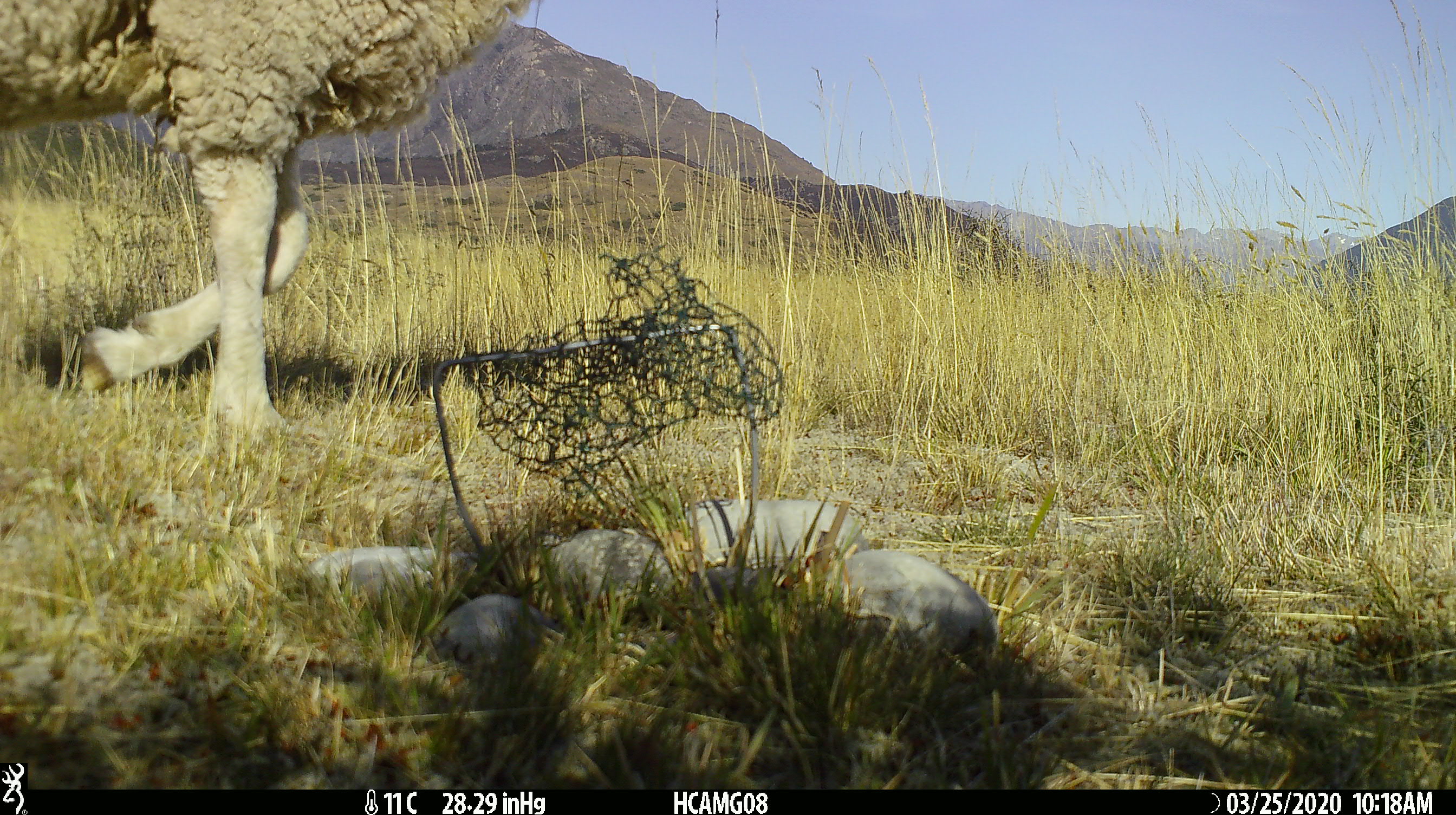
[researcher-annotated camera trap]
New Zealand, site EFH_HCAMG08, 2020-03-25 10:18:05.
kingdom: Animalia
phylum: Chordata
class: Mammalia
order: Artiodactyla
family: Bovidae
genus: Ovis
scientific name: Ovis aries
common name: domestic sheep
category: sheep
Sheep (domestic sheep) (Ovis aries).